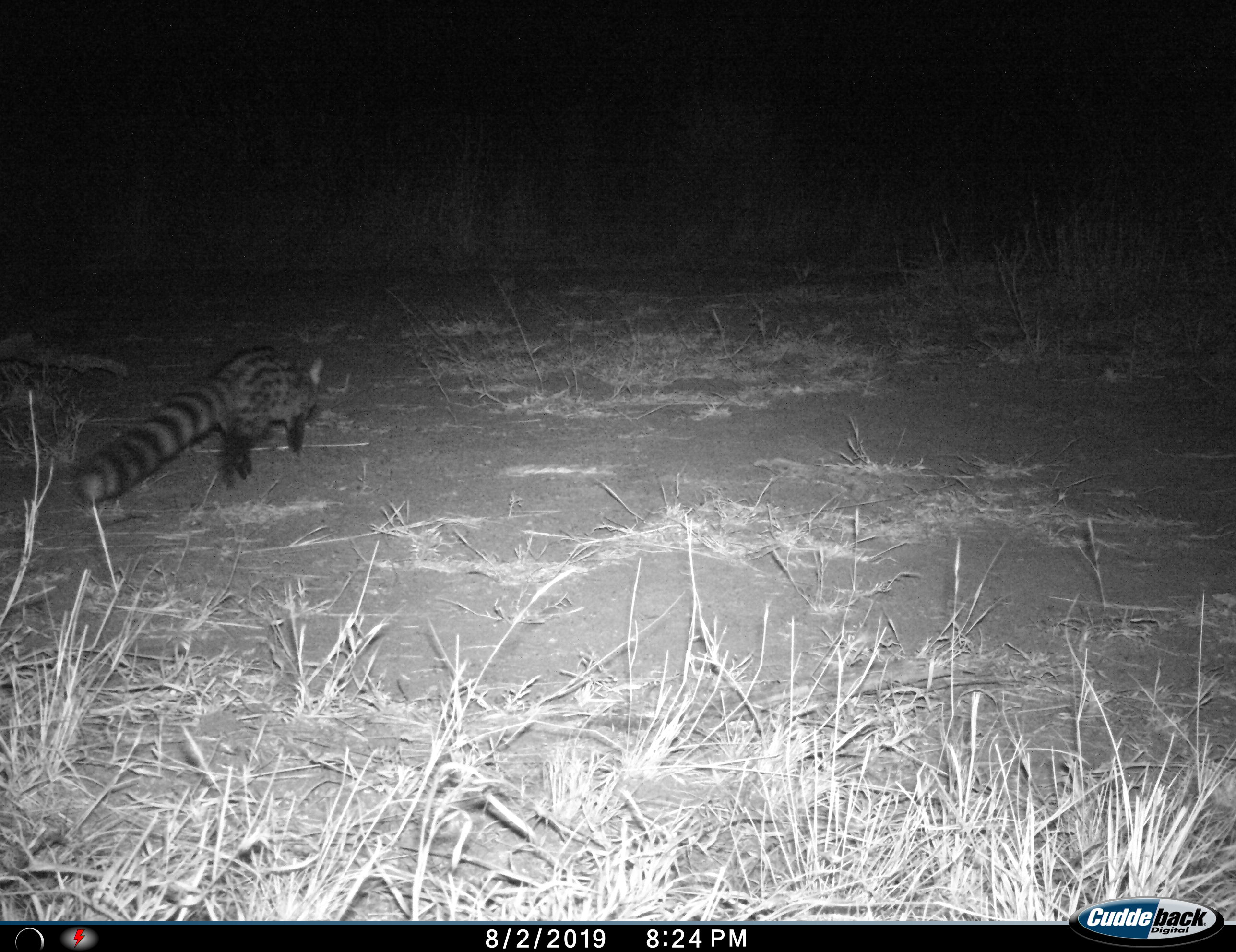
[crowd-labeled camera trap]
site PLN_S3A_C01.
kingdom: Animalia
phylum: Chordata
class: Mammalia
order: Carnivora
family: Viverridae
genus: Genetta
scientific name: Genetta genetta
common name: small-spotted genet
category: genetcommonsmallspotted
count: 1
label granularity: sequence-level